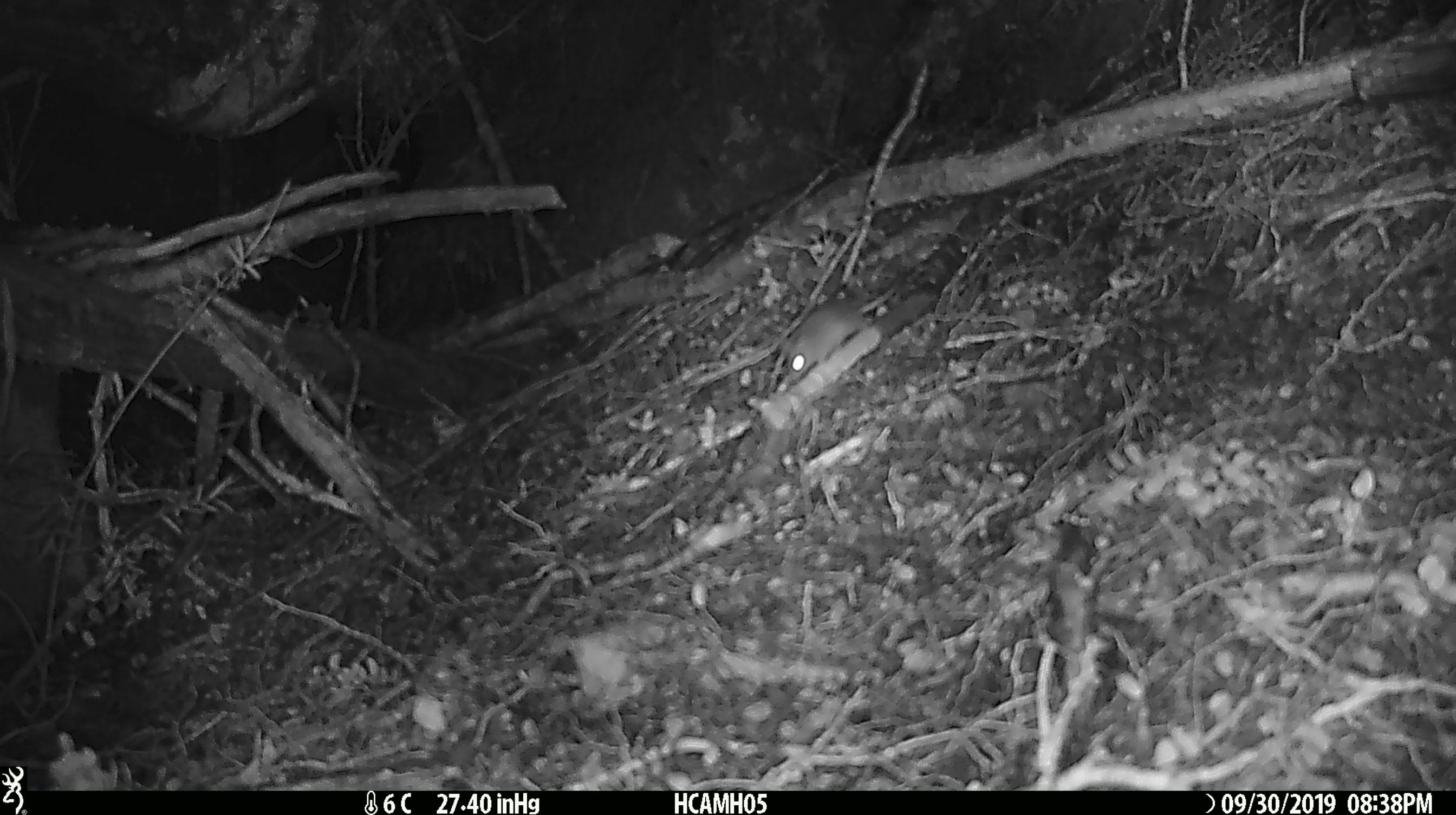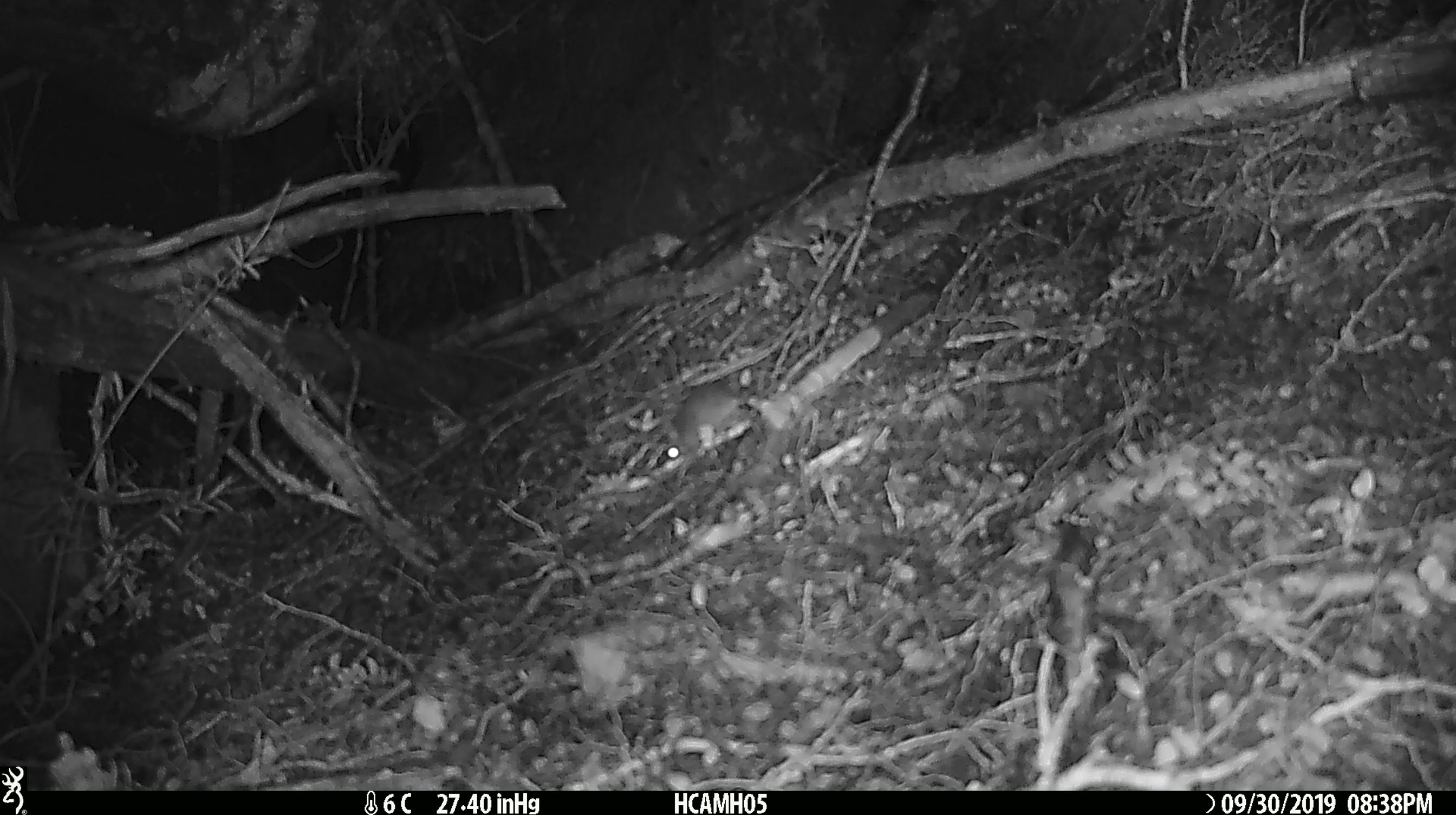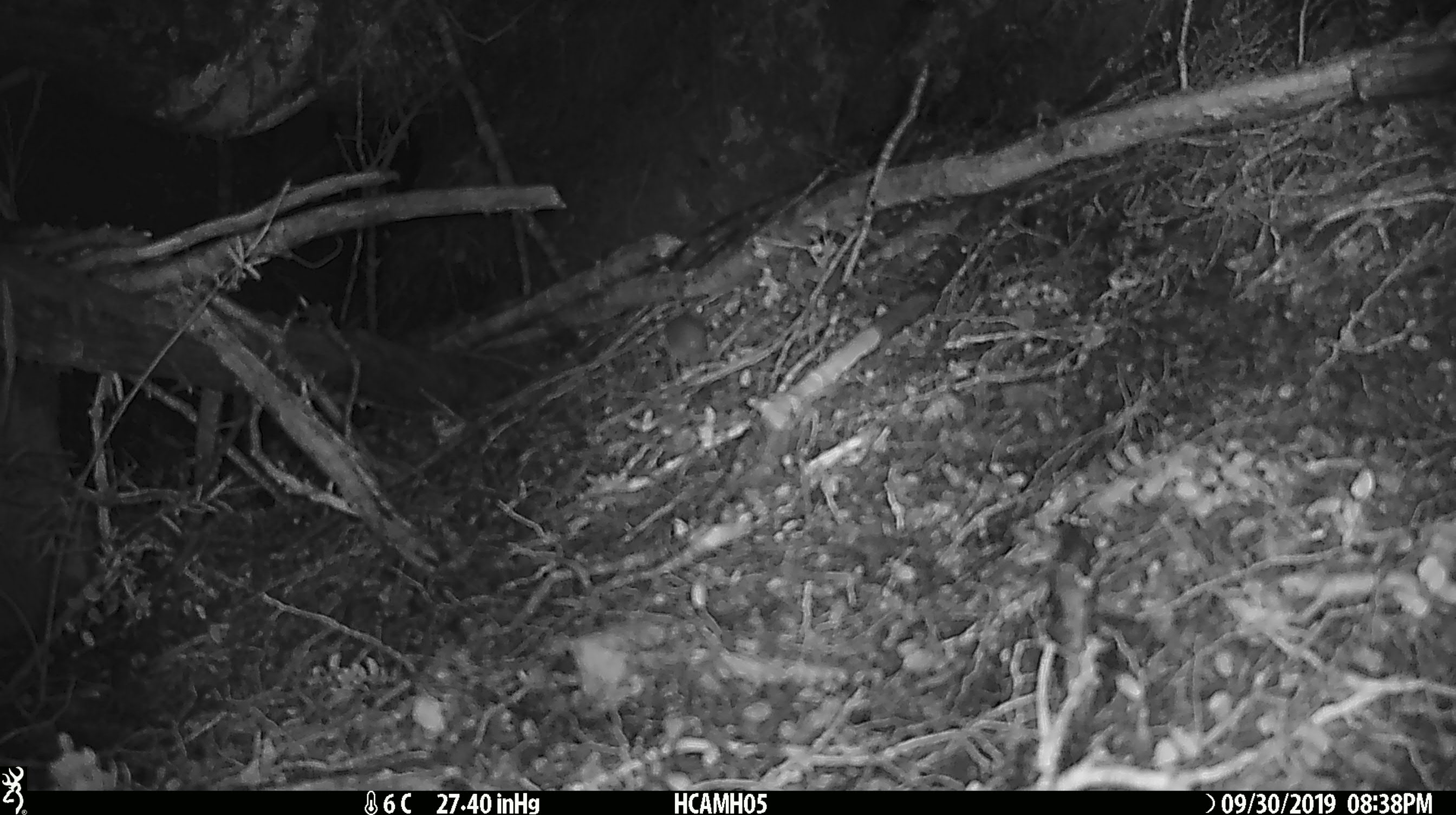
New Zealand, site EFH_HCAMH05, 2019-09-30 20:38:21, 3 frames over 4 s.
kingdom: Animalia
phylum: Chordata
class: Mammalia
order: Rodentia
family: Muridae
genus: Mus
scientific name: Mus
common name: mouse